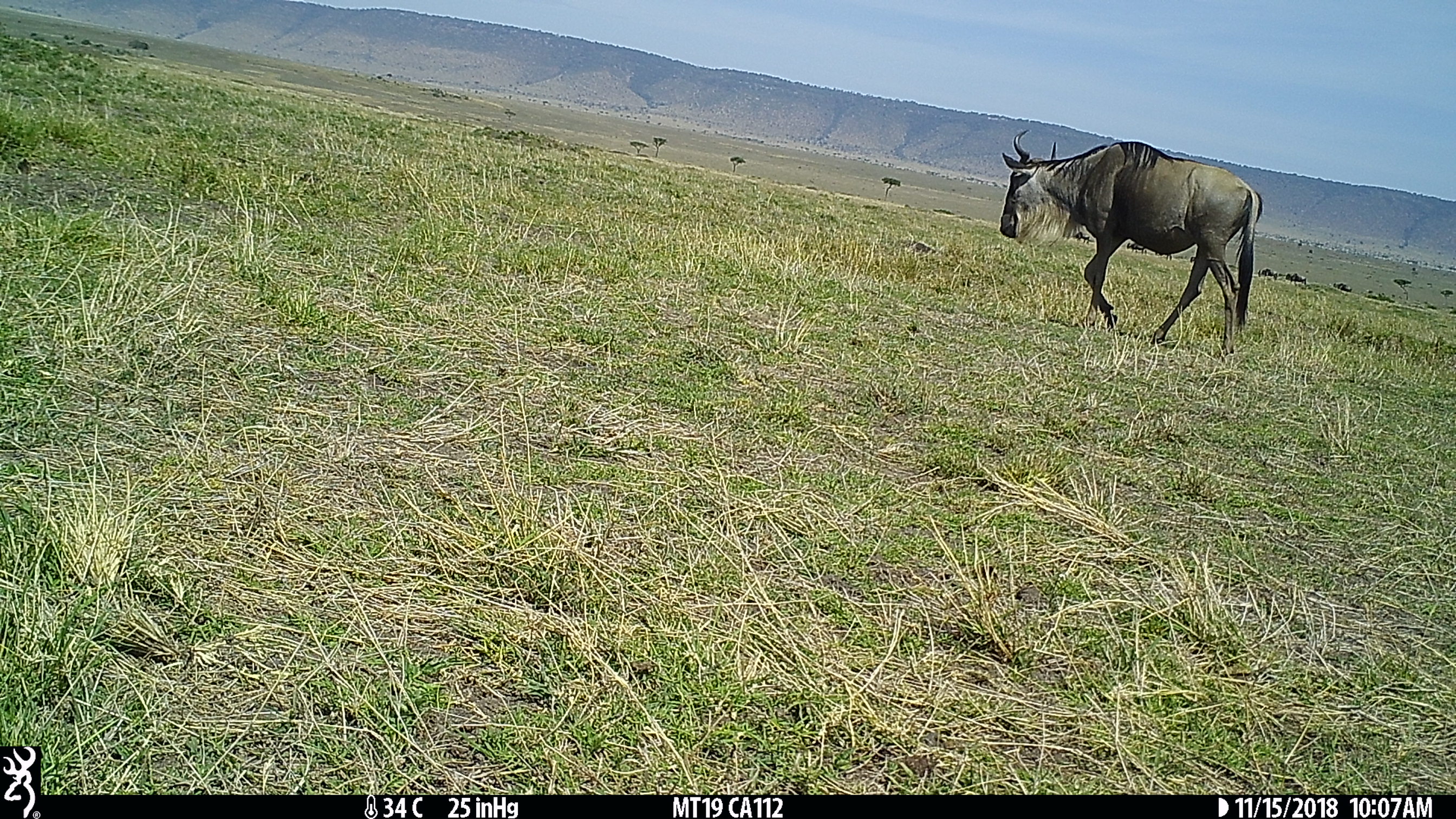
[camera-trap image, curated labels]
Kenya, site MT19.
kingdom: Animalia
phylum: Chordata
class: Mammalia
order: Artiodactyla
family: Bovidae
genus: Connochaetes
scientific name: Connochaetes taurinus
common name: blue wildebeest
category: wildebeest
Wildebeest (blue wildebeest) (Connochaetes taurinus).